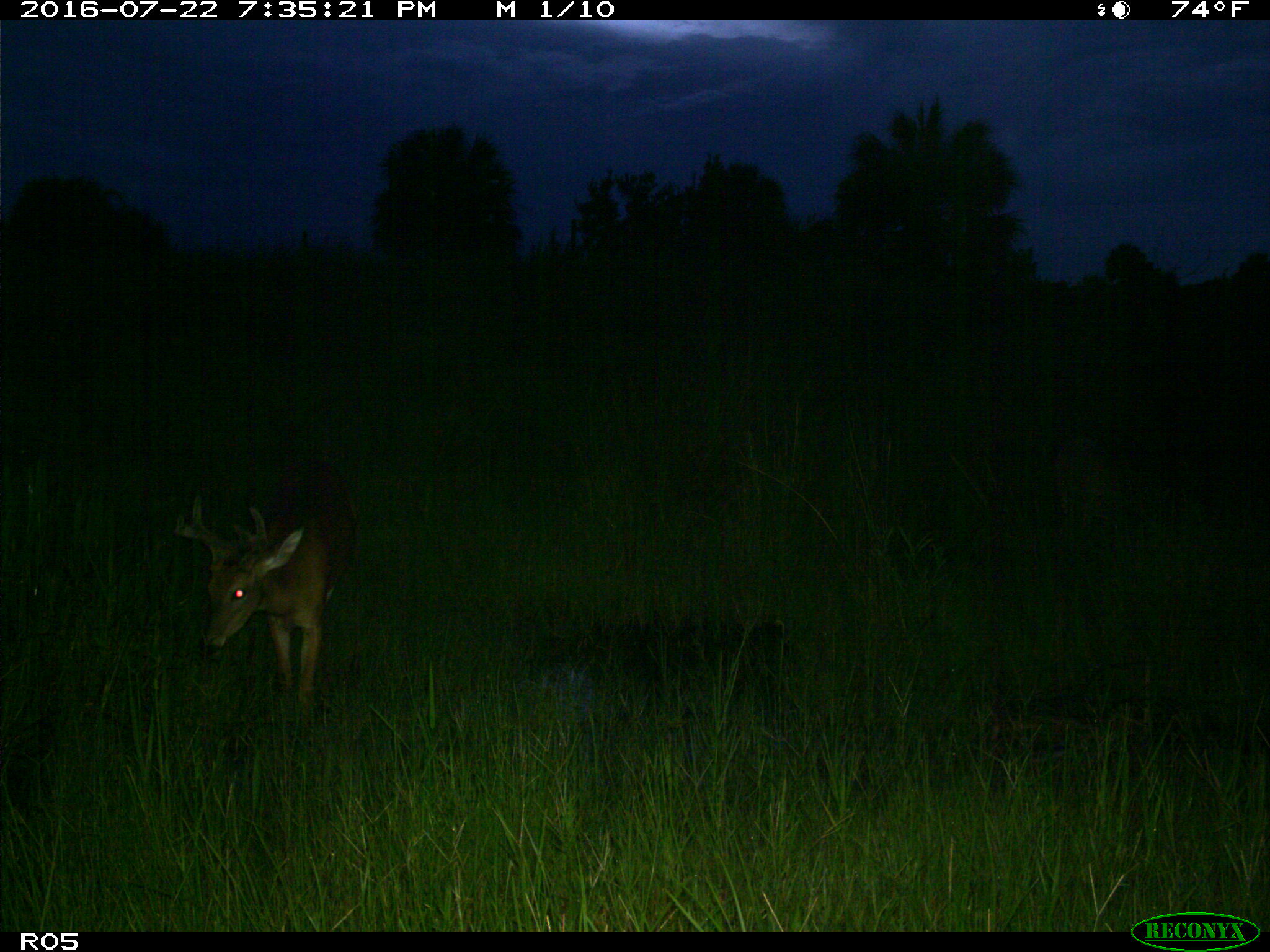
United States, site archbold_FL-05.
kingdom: Animalia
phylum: Chordata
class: Mammalia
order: Artiodactyla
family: Cervidae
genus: Odocoileus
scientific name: Odocoileus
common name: deer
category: unidentified deer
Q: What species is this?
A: Unidentified deer (deer) (Odocoileus).